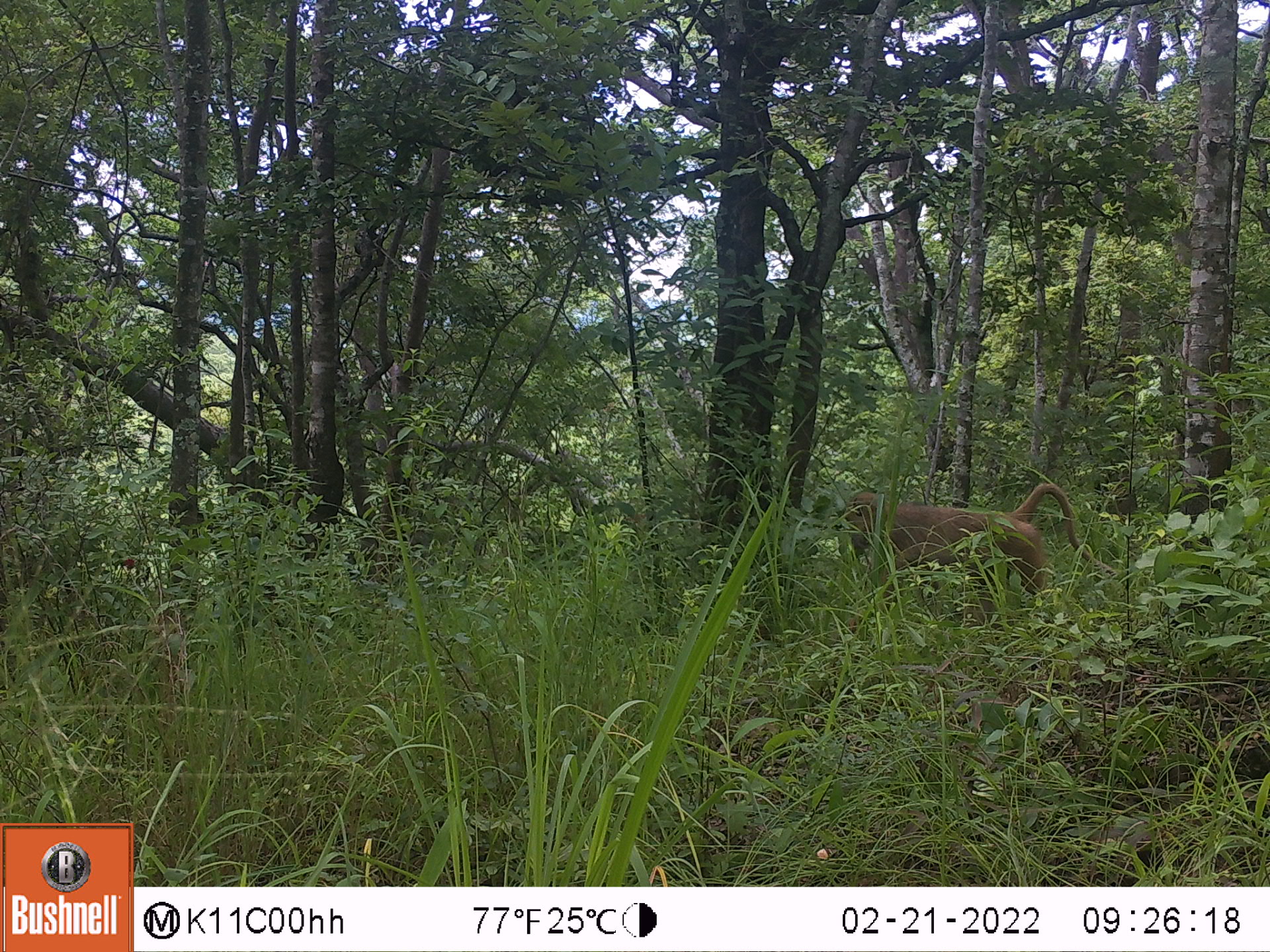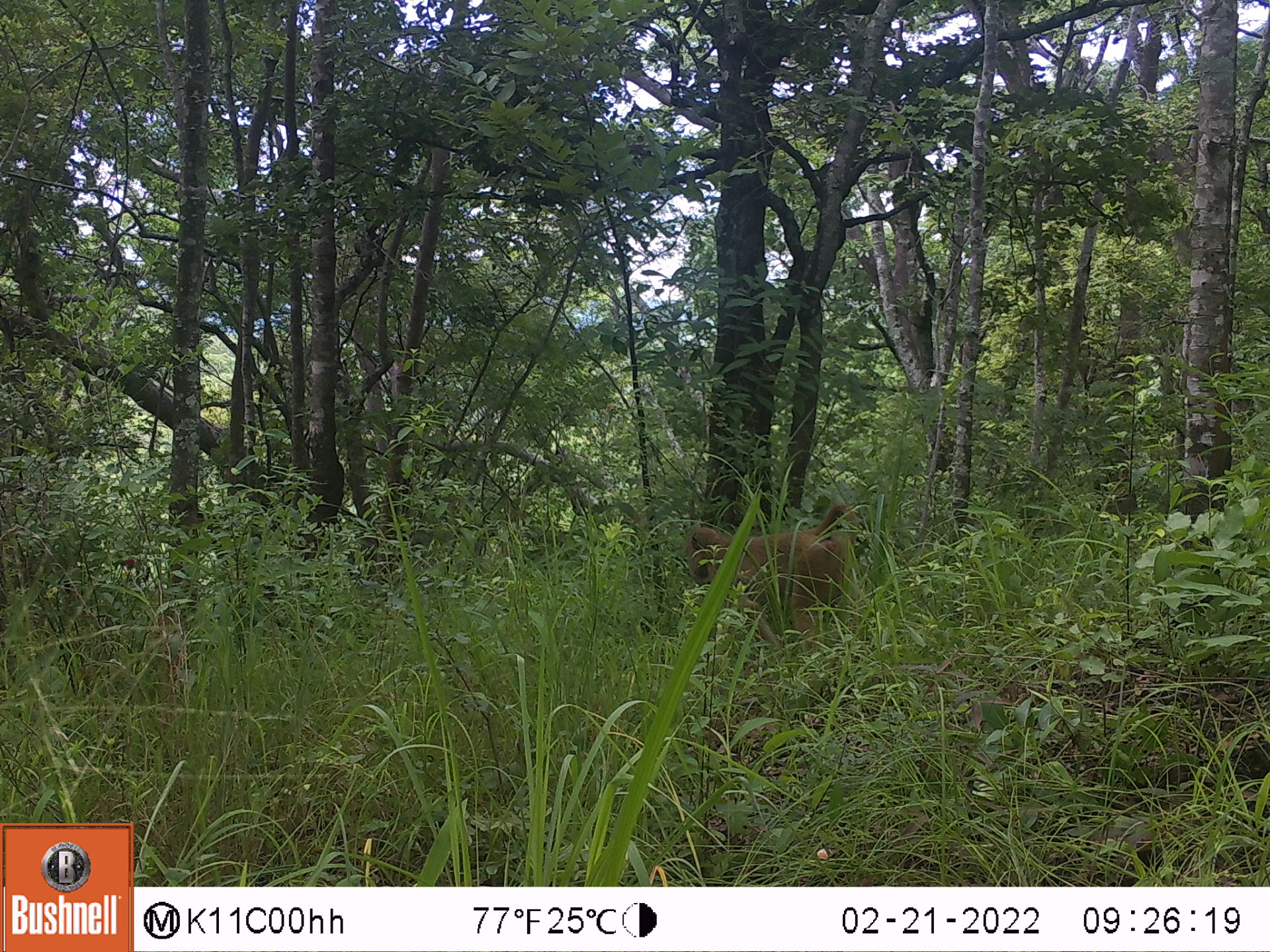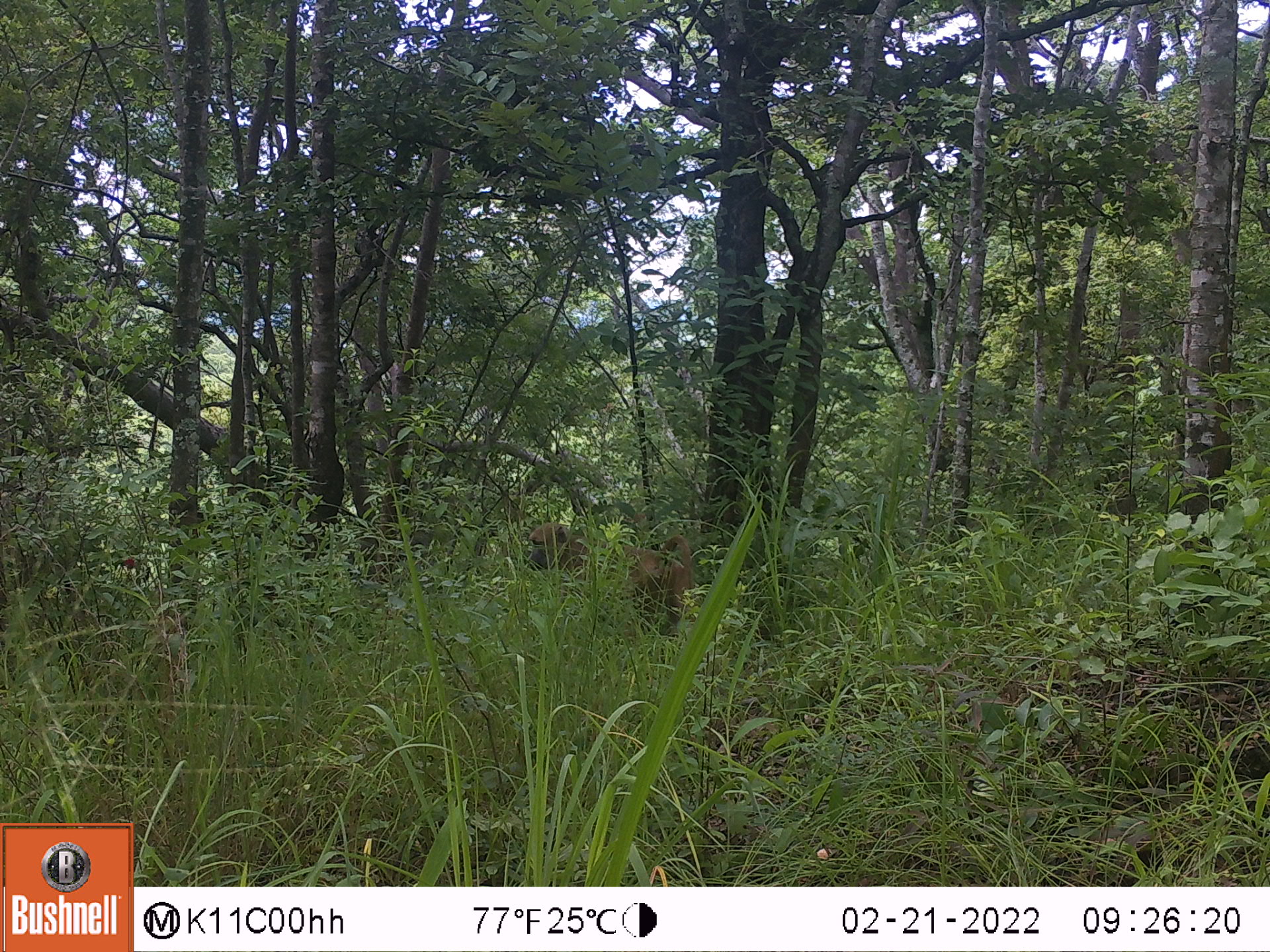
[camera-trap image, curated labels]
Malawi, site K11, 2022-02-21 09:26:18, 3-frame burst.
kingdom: Animalia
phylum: Chordata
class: Mammalia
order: Primates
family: Cercopithecidae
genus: Papio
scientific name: Papio cynocephalus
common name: yellow baboon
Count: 1.